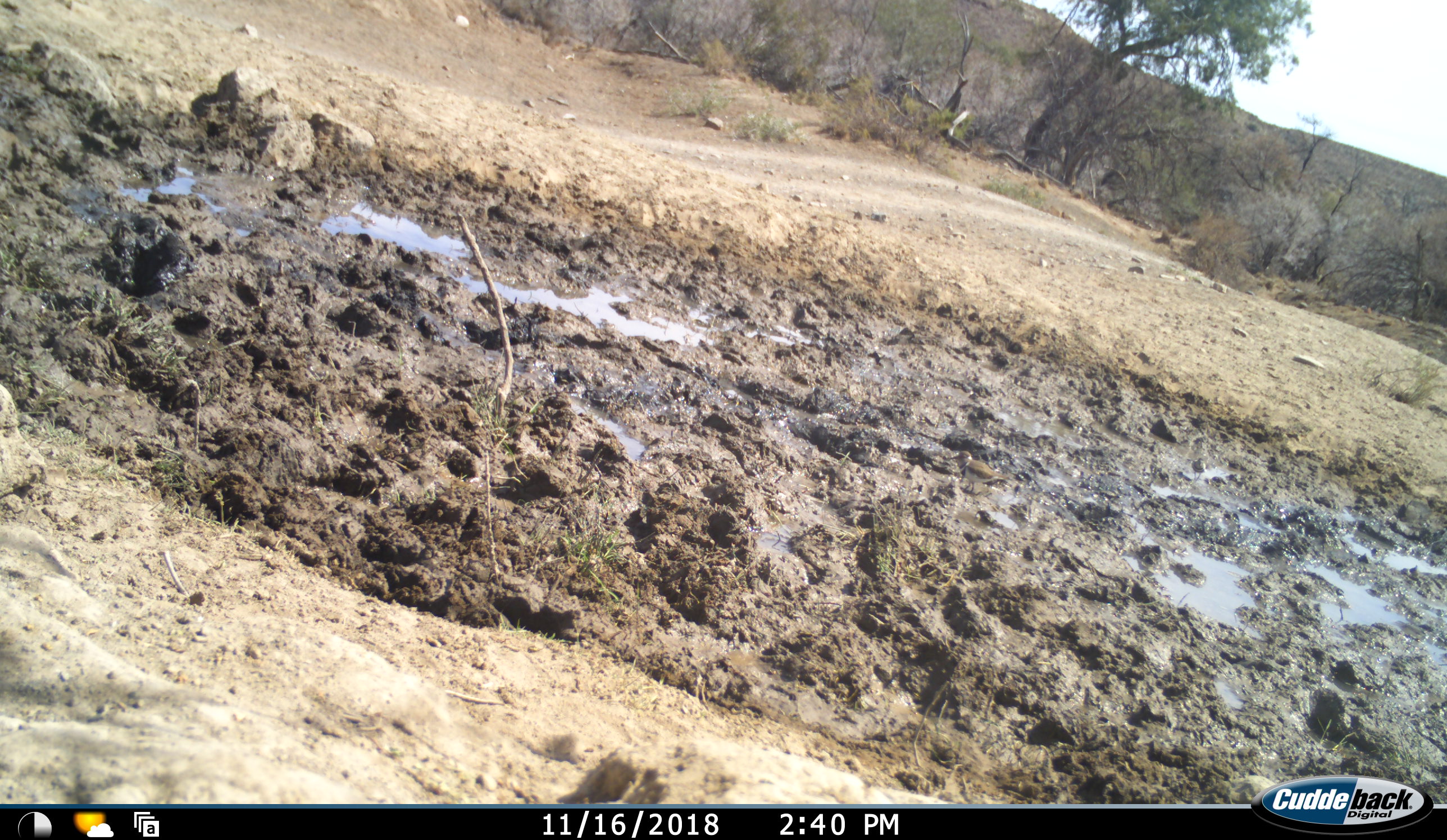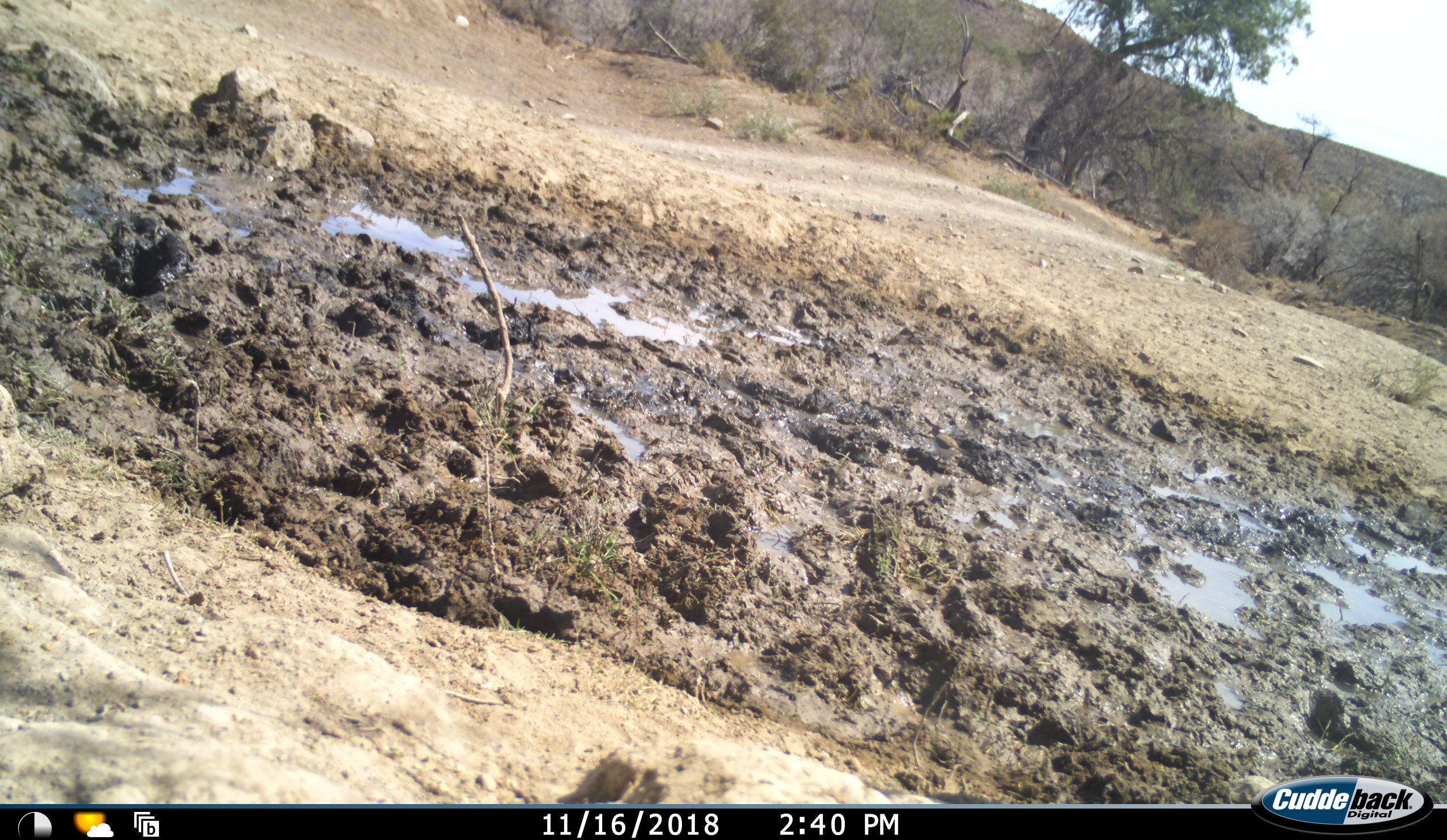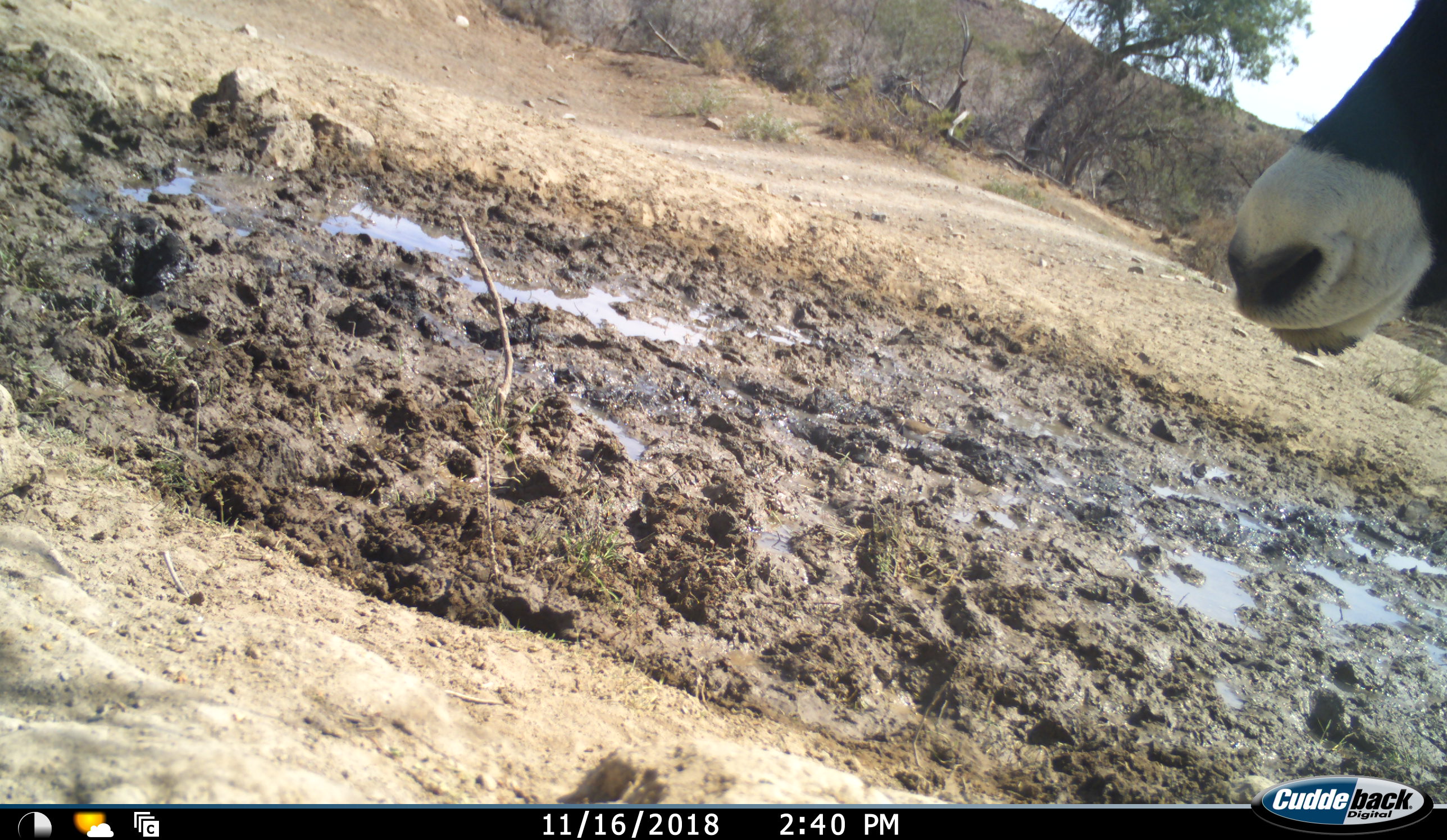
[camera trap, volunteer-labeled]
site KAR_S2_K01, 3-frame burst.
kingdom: Animalia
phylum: Chordata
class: Mammalia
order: Artiodactyla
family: Bovidae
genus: Oryx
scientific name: Oryx gazella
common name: gemsbok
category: oryx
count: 1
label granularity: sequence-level